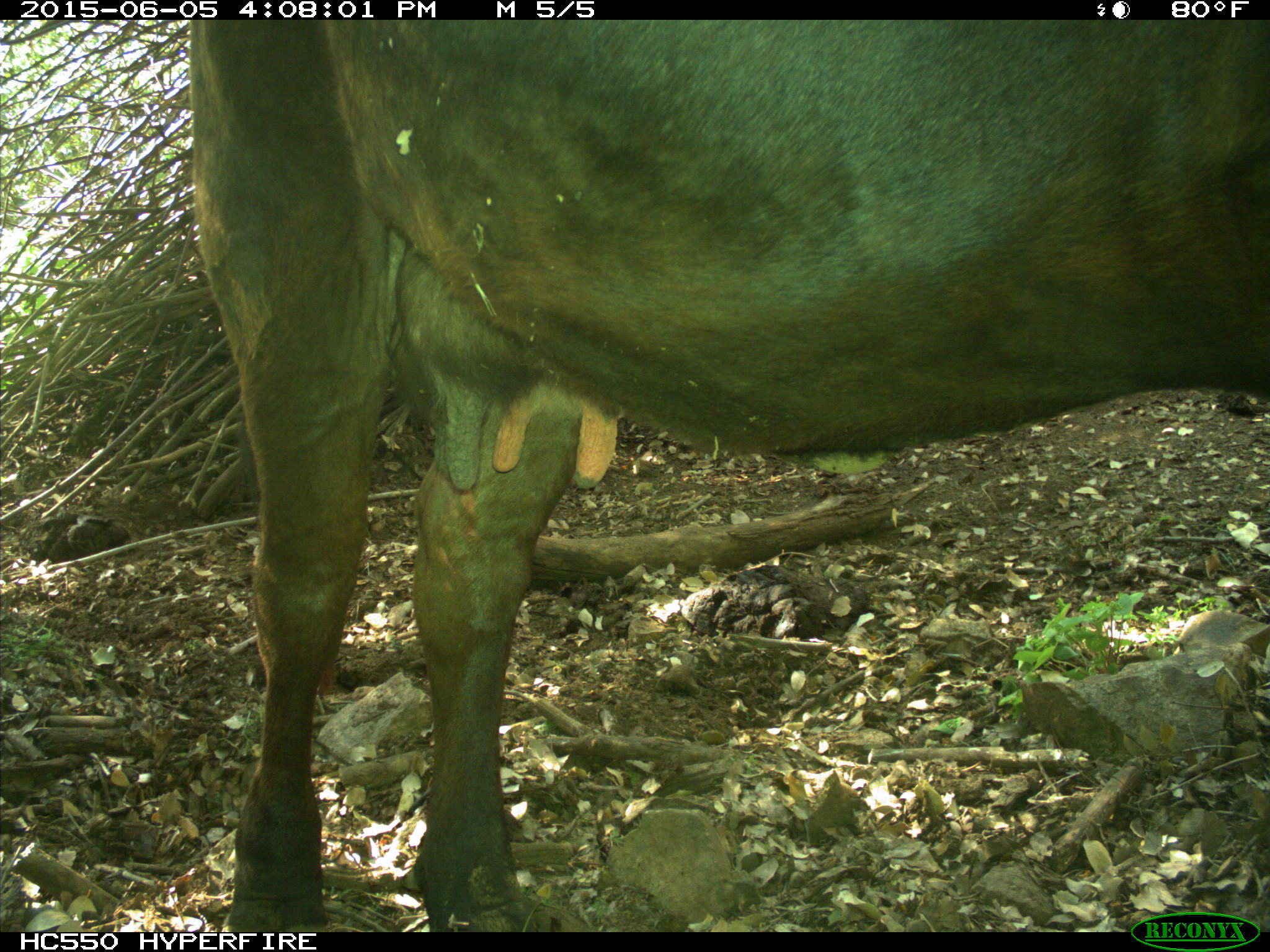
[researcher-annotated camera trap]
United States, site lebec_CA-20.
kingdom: Animalia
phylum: Chordata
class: Mammalia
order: Artiodactyla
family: Bovidae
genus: Bos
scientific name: Bos taurus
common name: domestic cow